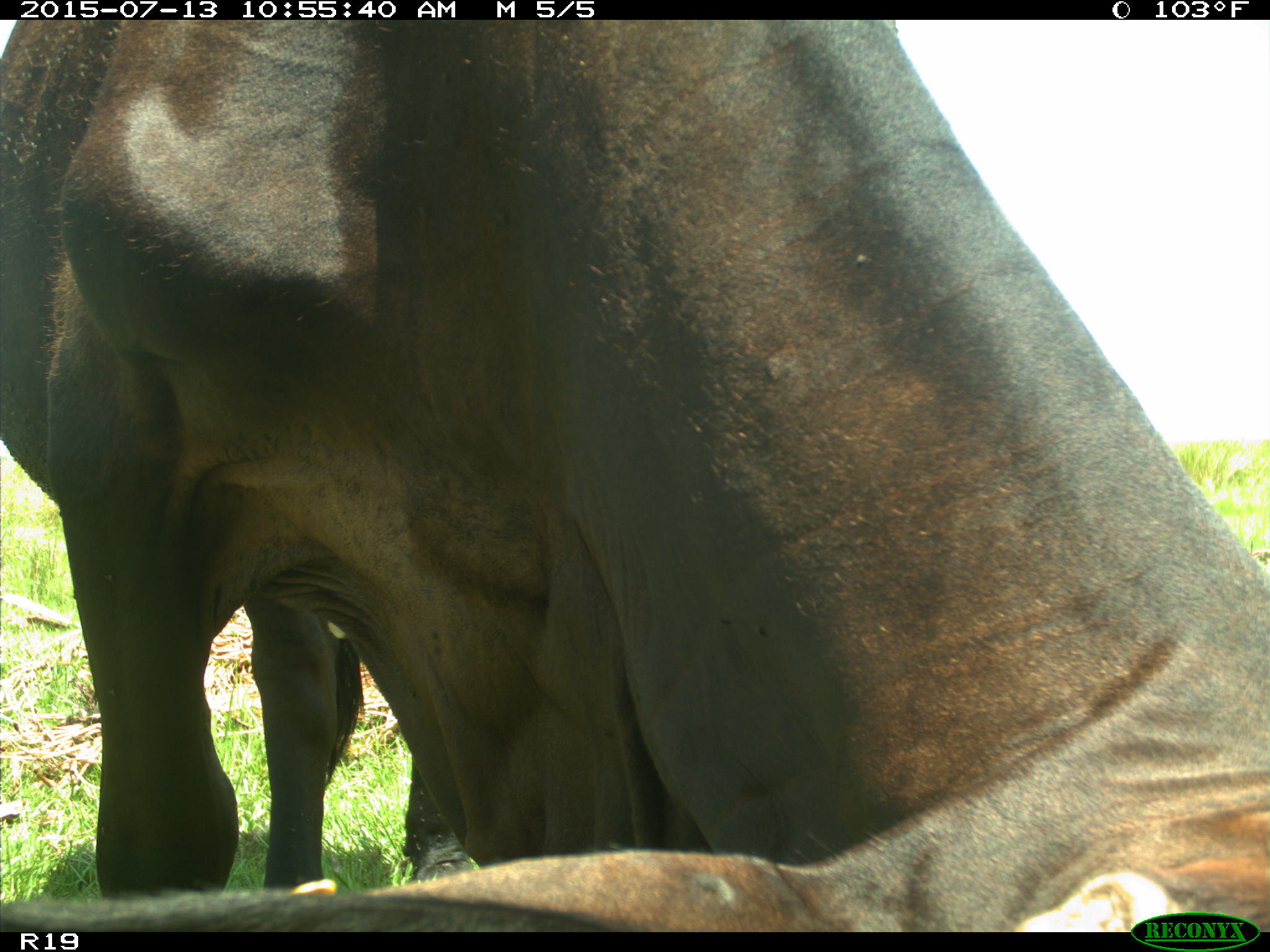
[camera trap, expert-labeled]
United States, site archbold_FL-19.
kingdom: Animalia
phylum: Chordata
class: Mammalia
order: Artiodactyla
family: Bovidae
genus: Bos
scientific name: Bos taurus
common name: domestic cow